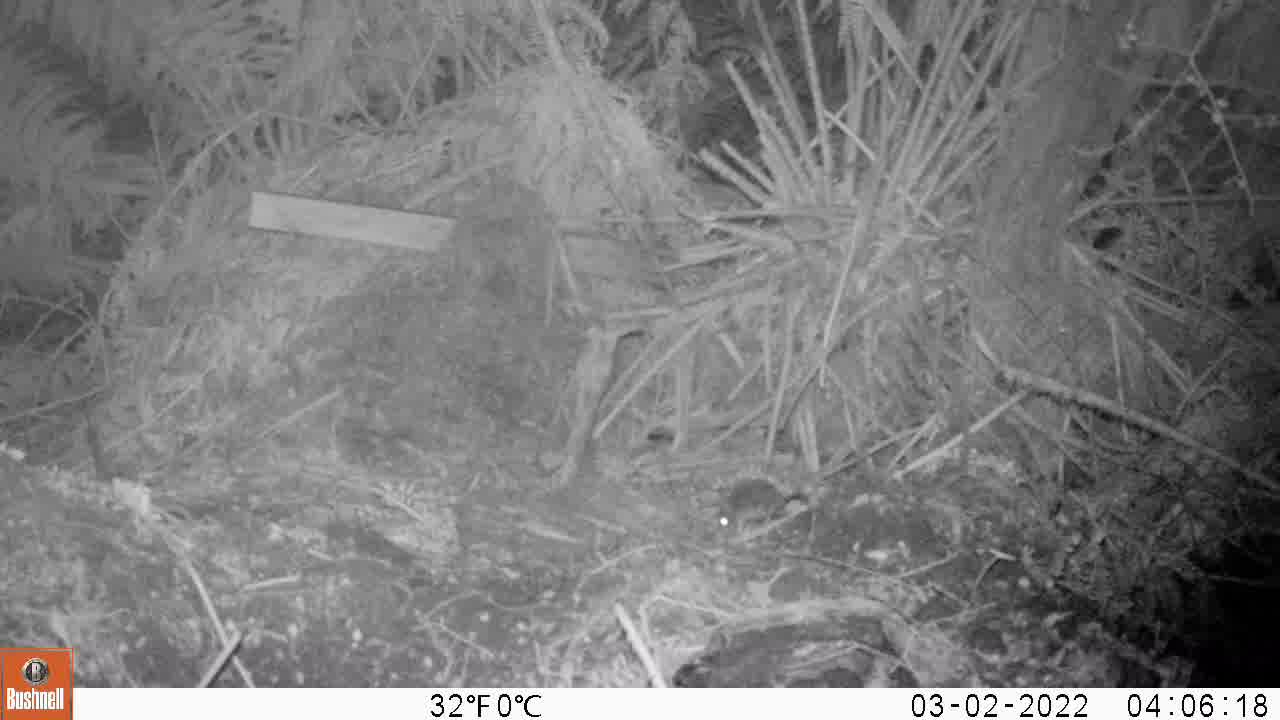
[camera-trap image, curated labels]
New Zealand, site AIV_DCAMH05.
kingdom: Animalia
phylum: Chordata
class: Mammalia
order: Rodentia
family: Muridae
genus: Mus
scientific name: Mus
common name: mouse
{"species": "mouse (Mus)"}